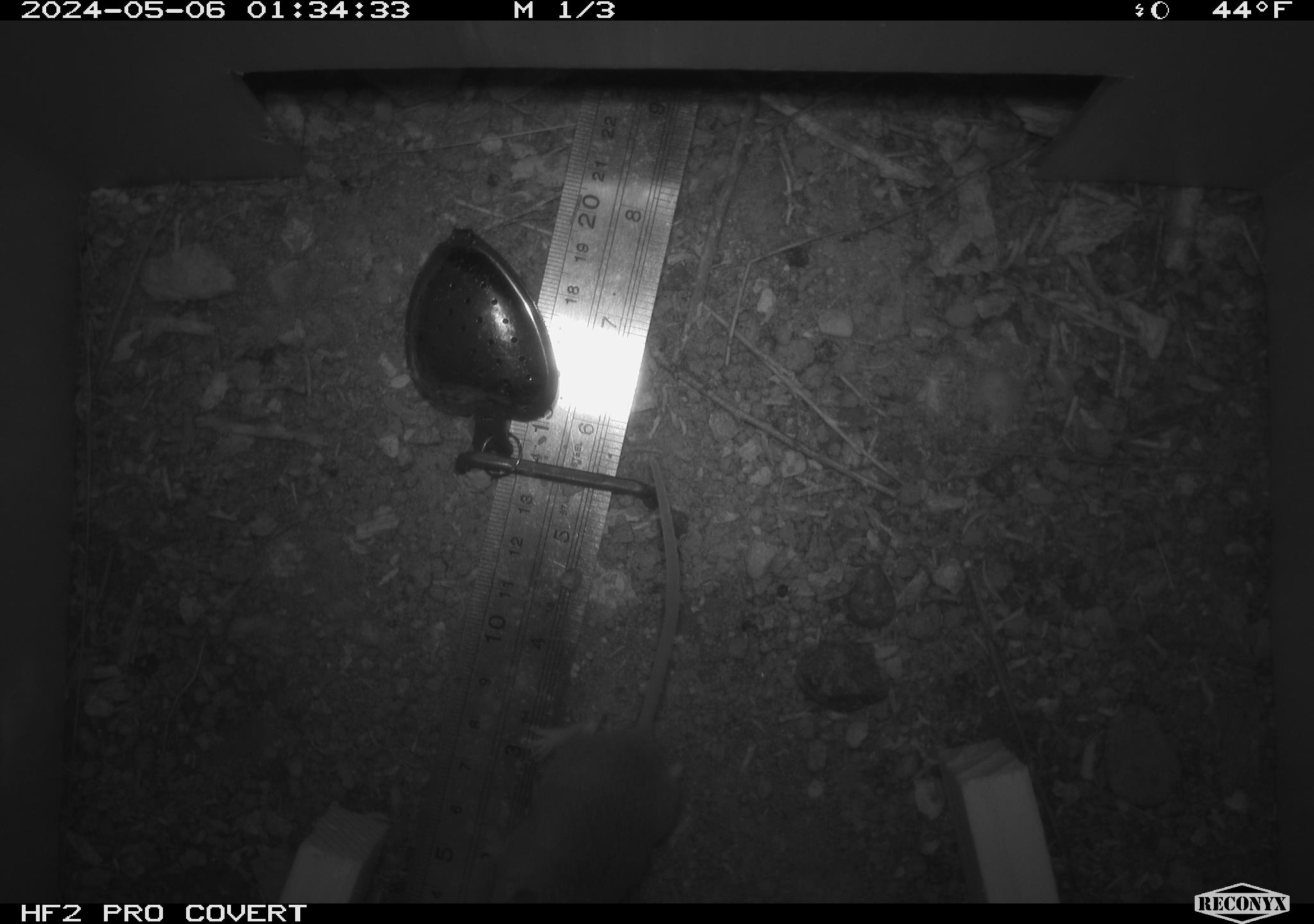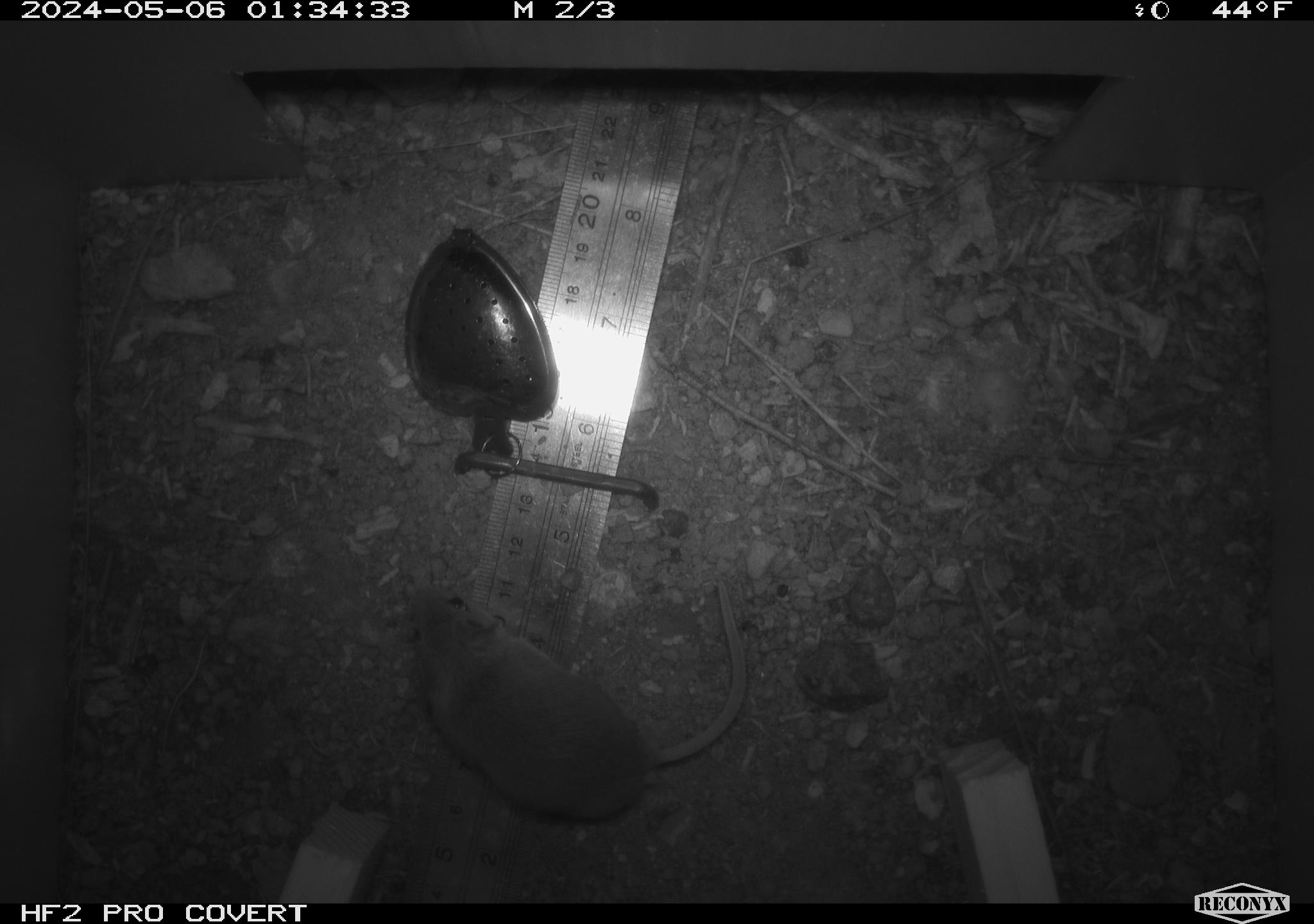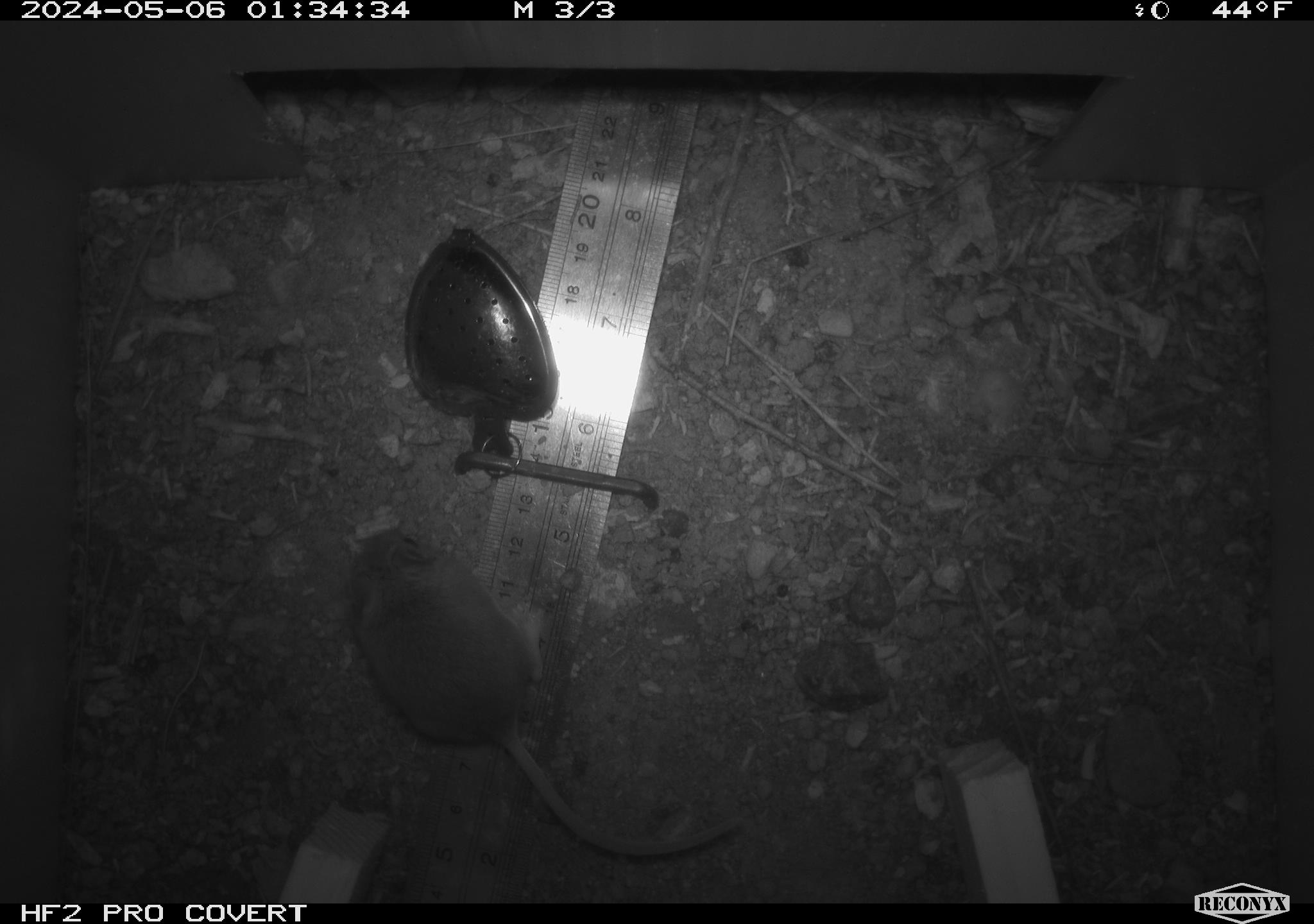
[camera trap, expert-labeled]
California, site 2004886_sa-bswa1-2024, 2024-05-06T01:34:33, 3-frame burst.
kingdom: Animalia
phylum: Chordata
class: Mammalia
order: Rodentia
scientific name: Rodentia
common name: mouse species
Mouse species (Rodentia).